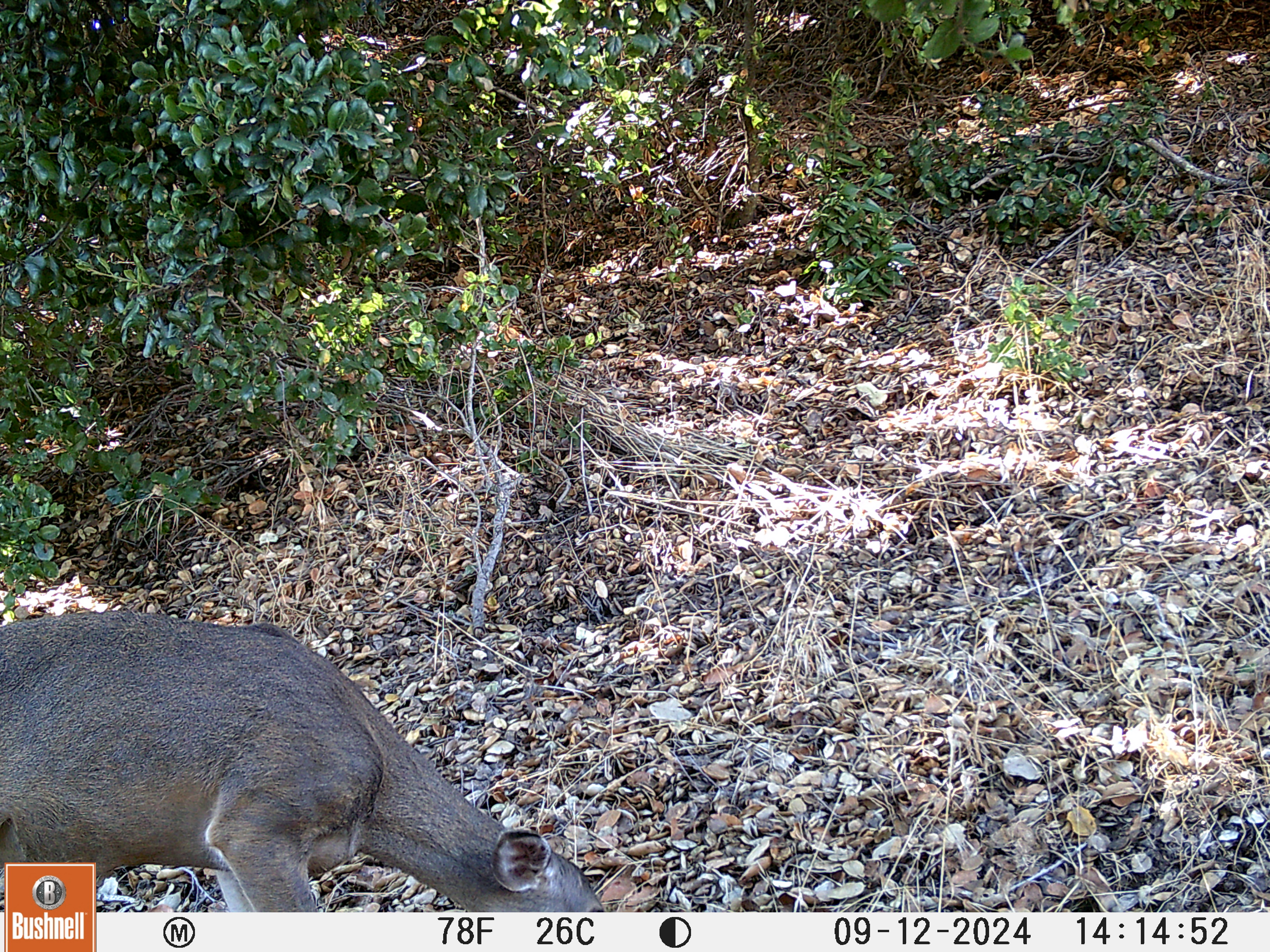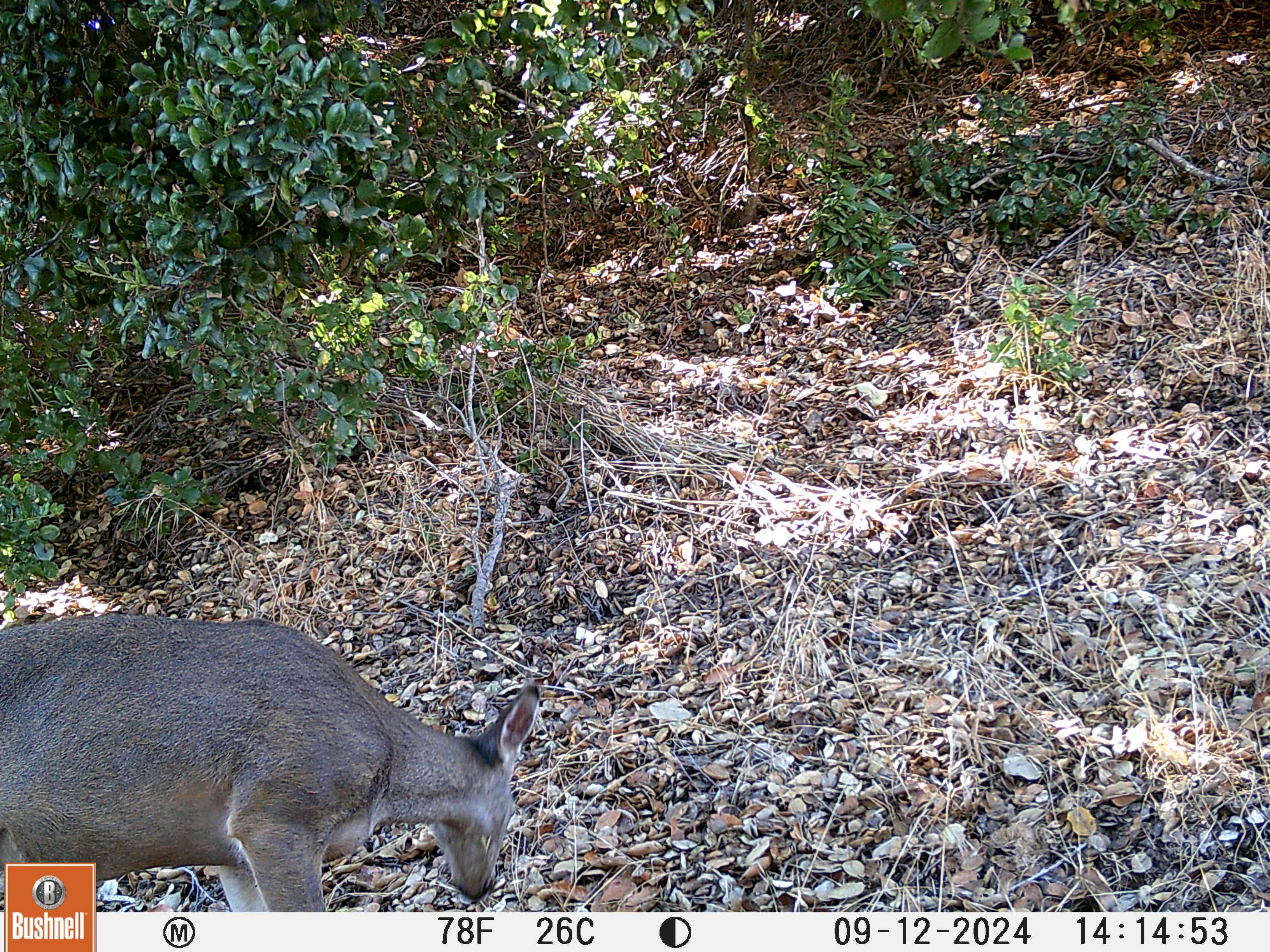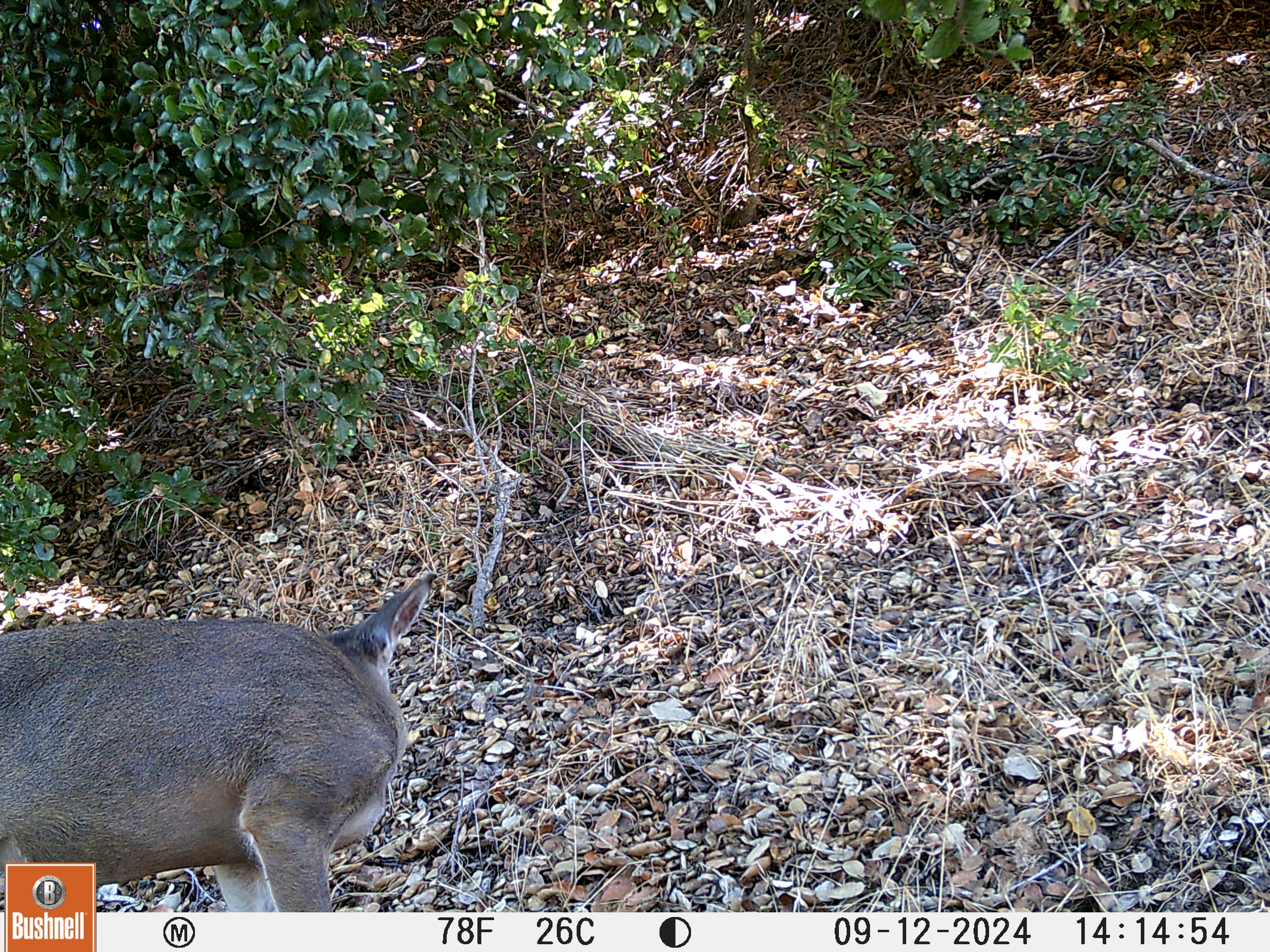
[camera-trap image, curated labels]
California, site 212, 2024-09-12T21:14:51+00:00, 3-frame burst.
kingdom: Animalia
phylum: Chordata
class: Mammalia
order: Artiodactyla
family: Cervidae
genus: Odocoileus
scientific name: Odocoileus hemionus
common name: mule deer